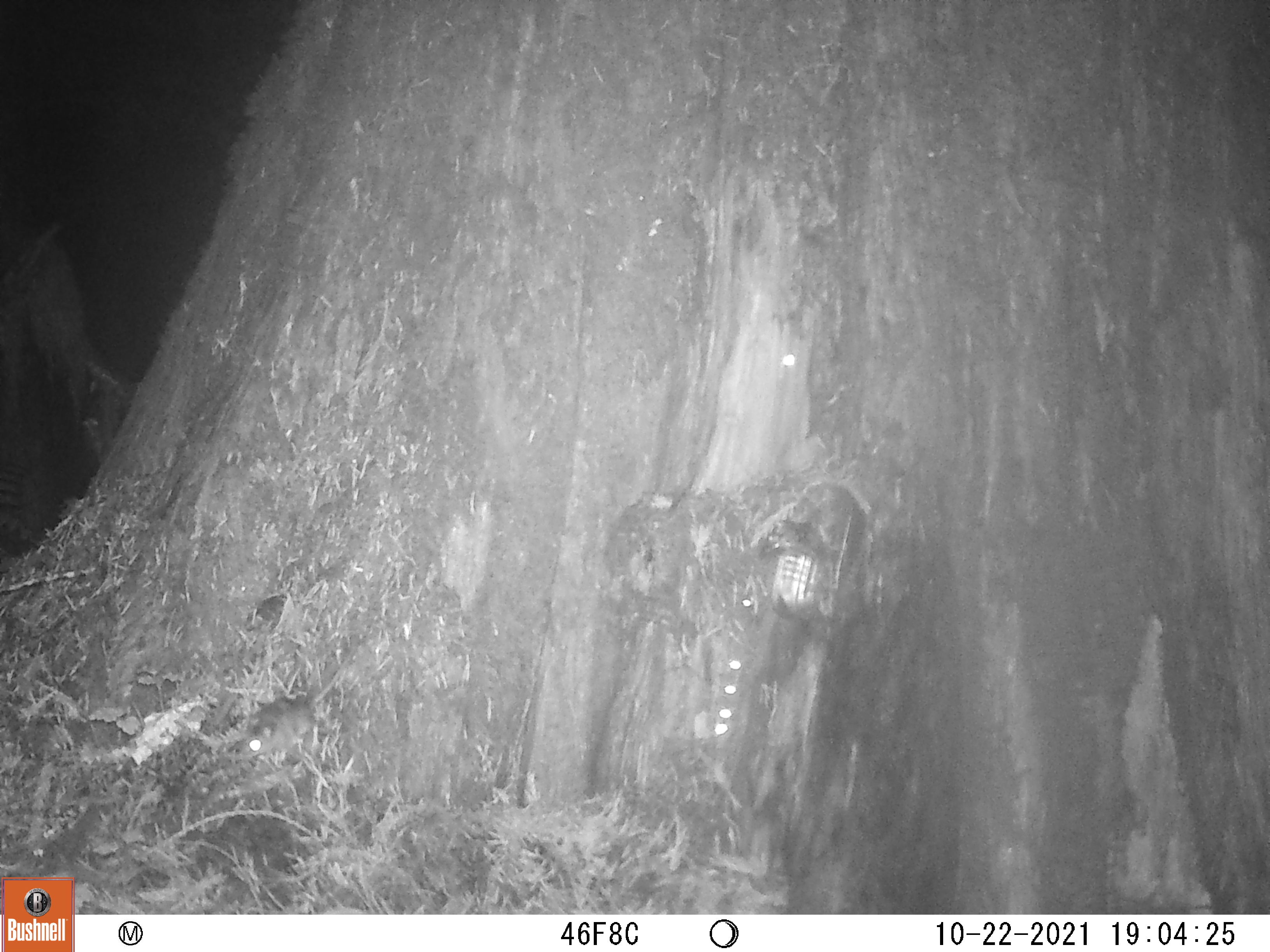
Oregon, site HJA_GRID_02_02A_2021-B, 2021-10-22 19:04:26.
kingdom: Animalia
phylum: Chordata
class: Mammalia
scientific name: Mammalia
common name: small mammal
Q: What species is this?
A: Small mammal (Mammalia).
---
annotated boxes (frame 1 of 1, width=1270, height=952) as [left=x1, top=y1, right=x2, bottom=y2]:
small mammal: [left=237, top=629, right=381, bottom=768]